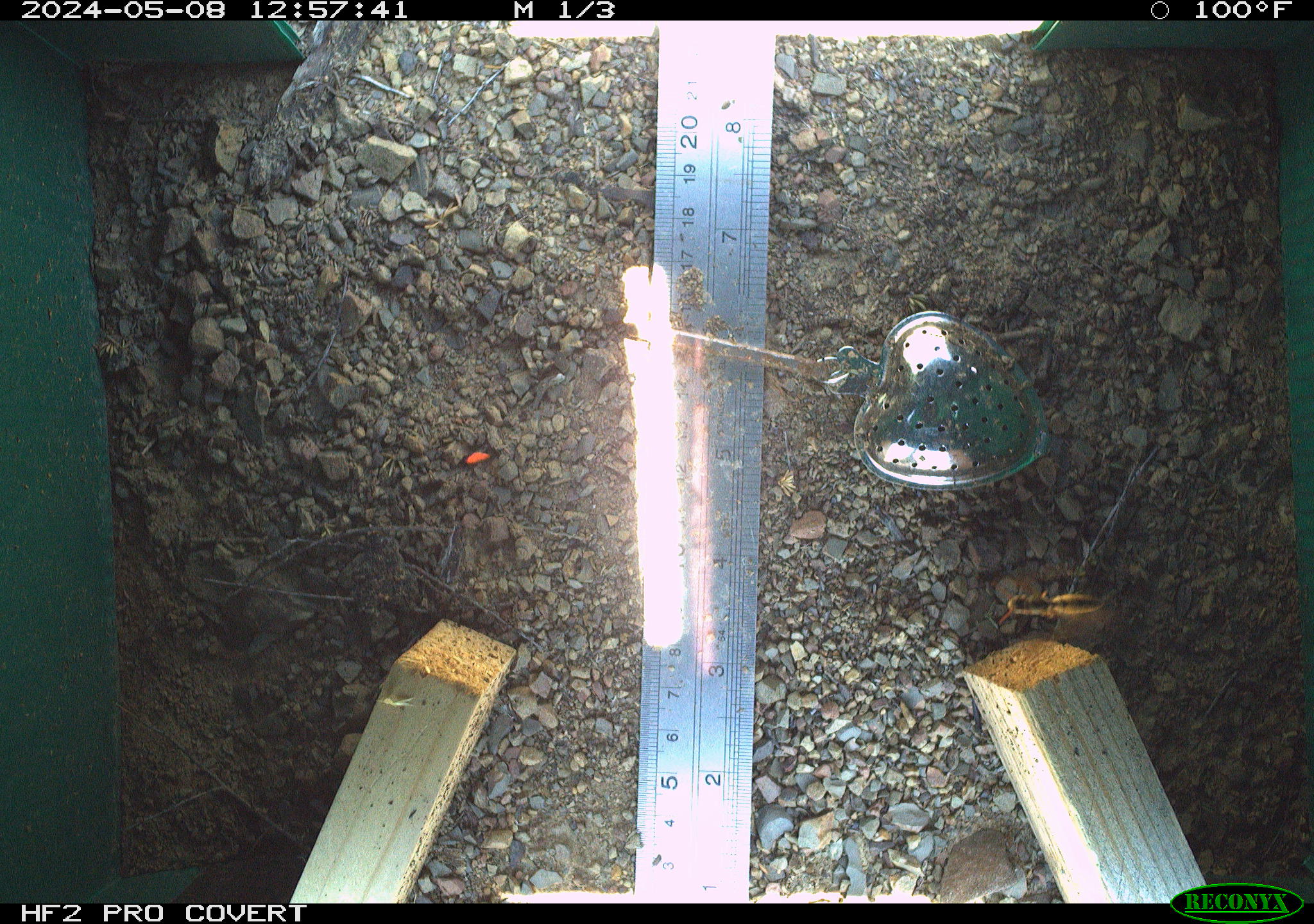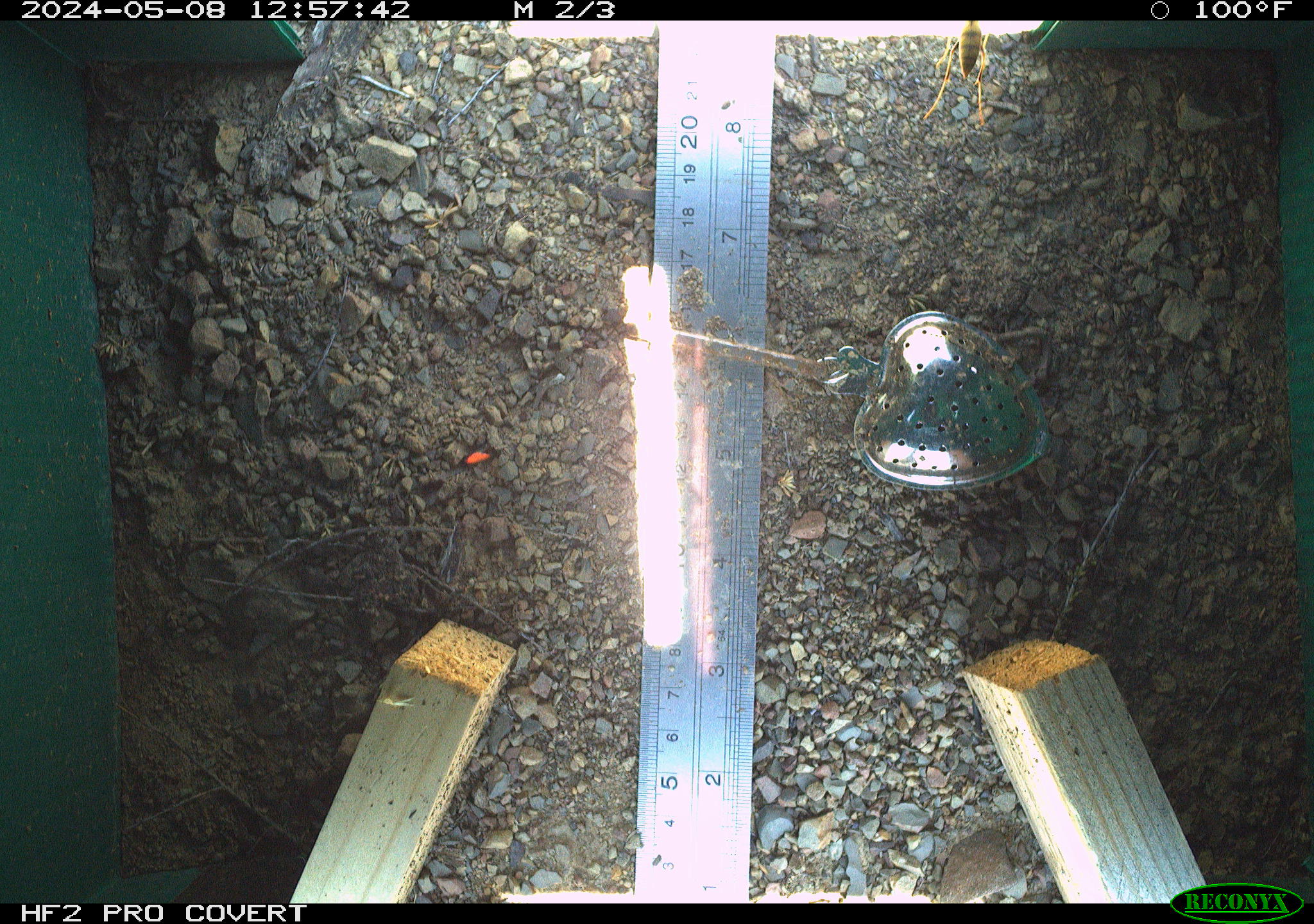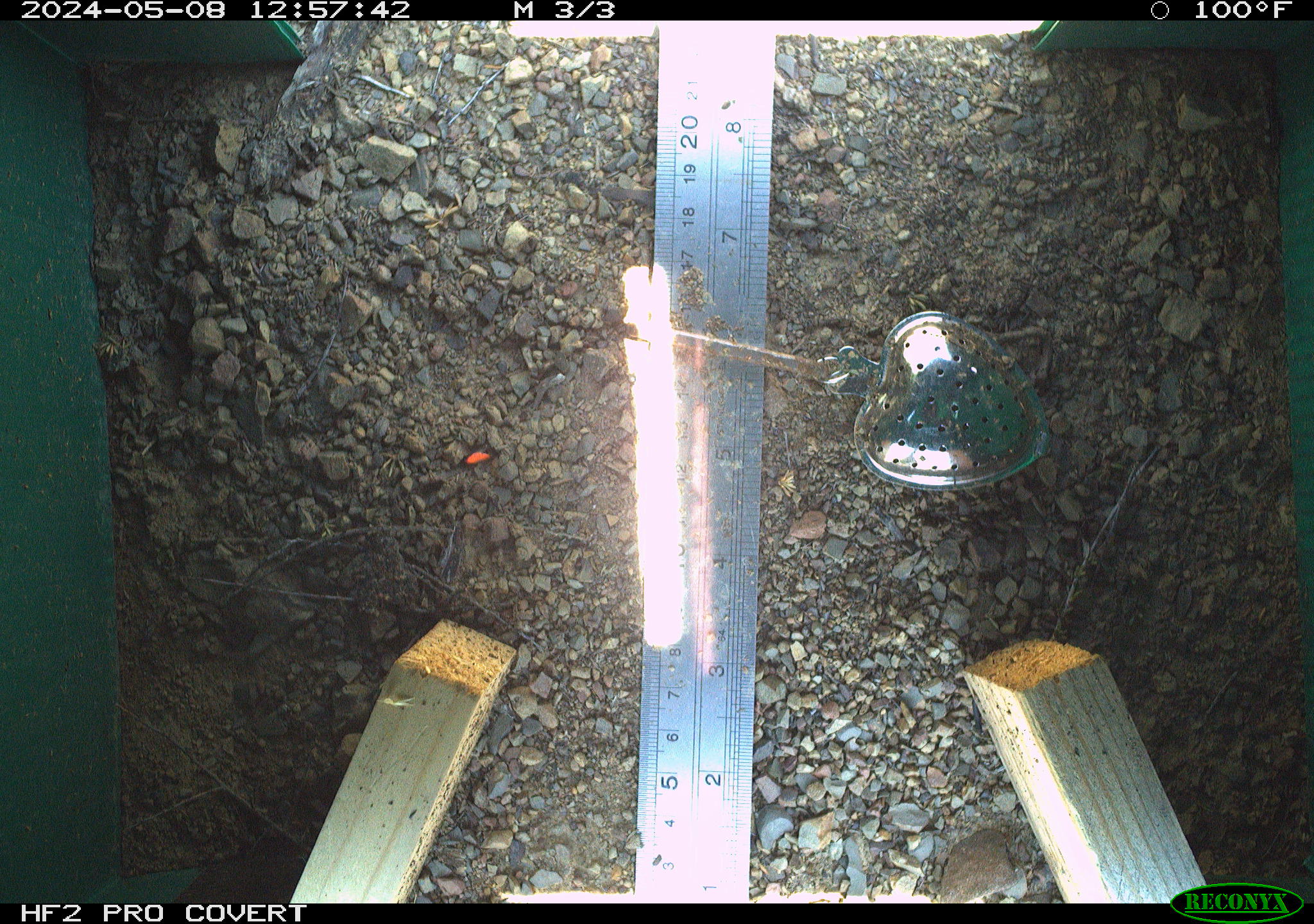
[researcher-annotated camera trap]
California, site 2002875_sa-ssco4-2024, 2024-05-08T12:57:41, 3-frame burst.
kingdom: Animalia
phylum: Arthropoda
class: Insecta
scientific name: Insecta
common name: insect